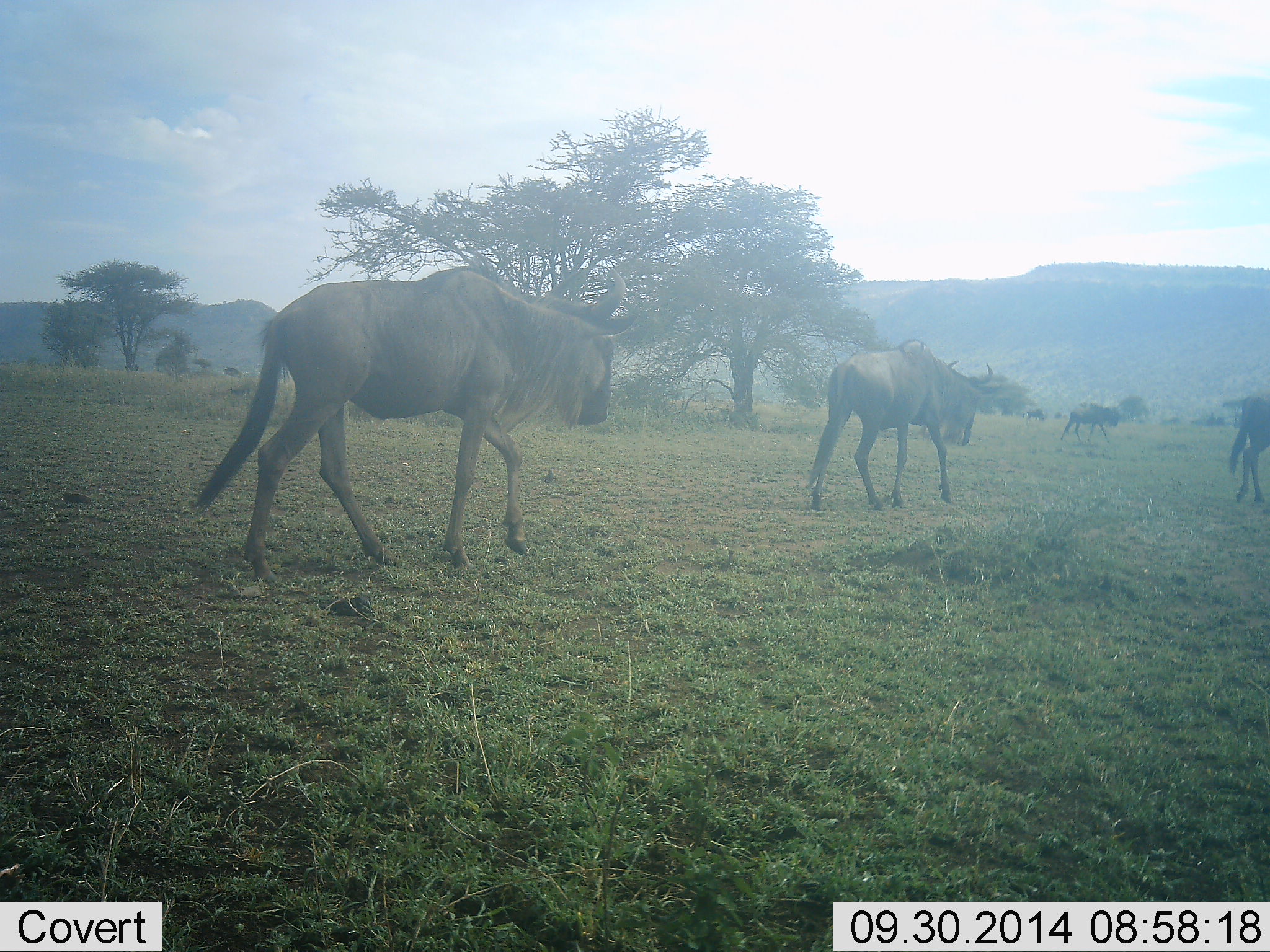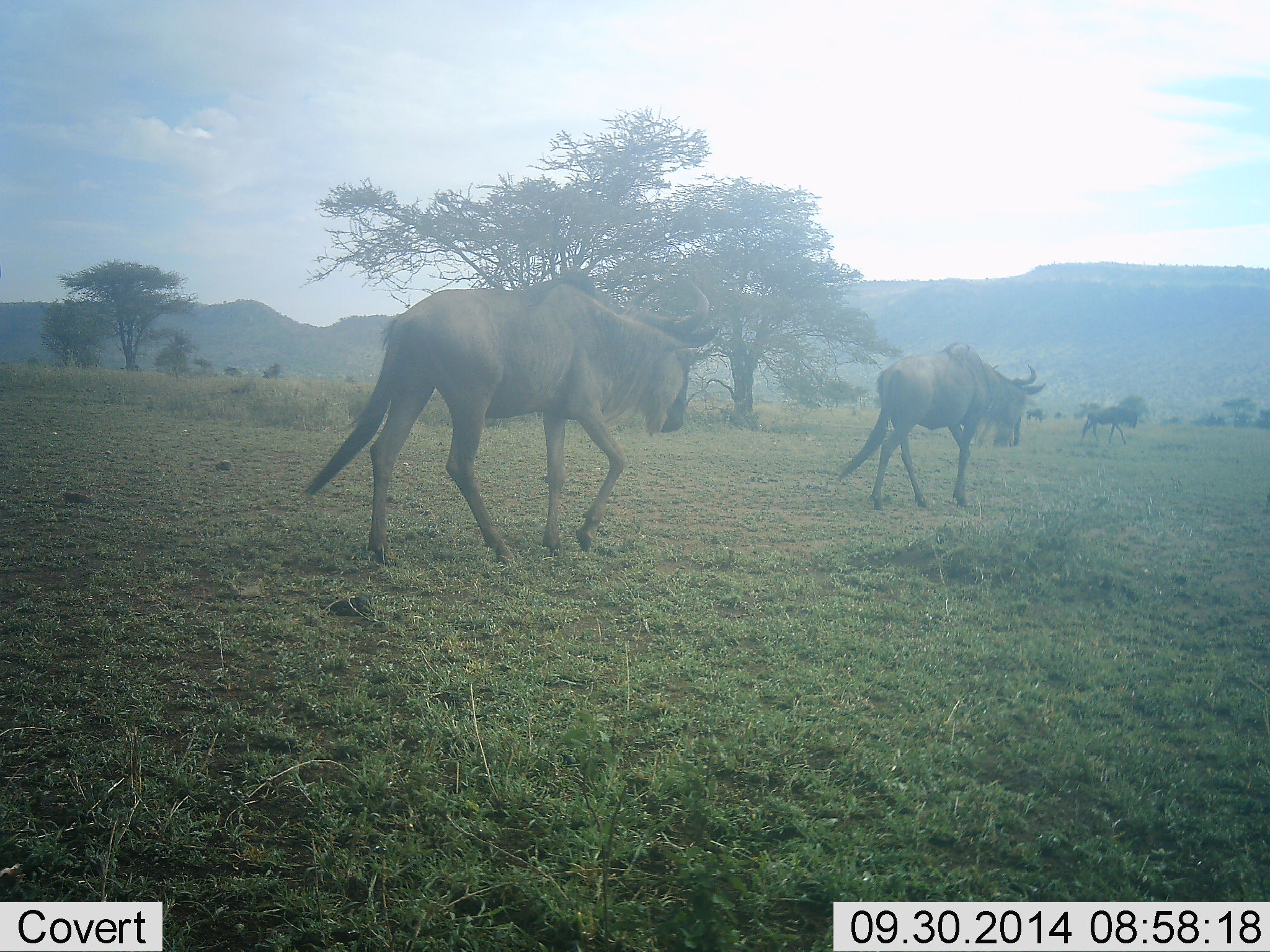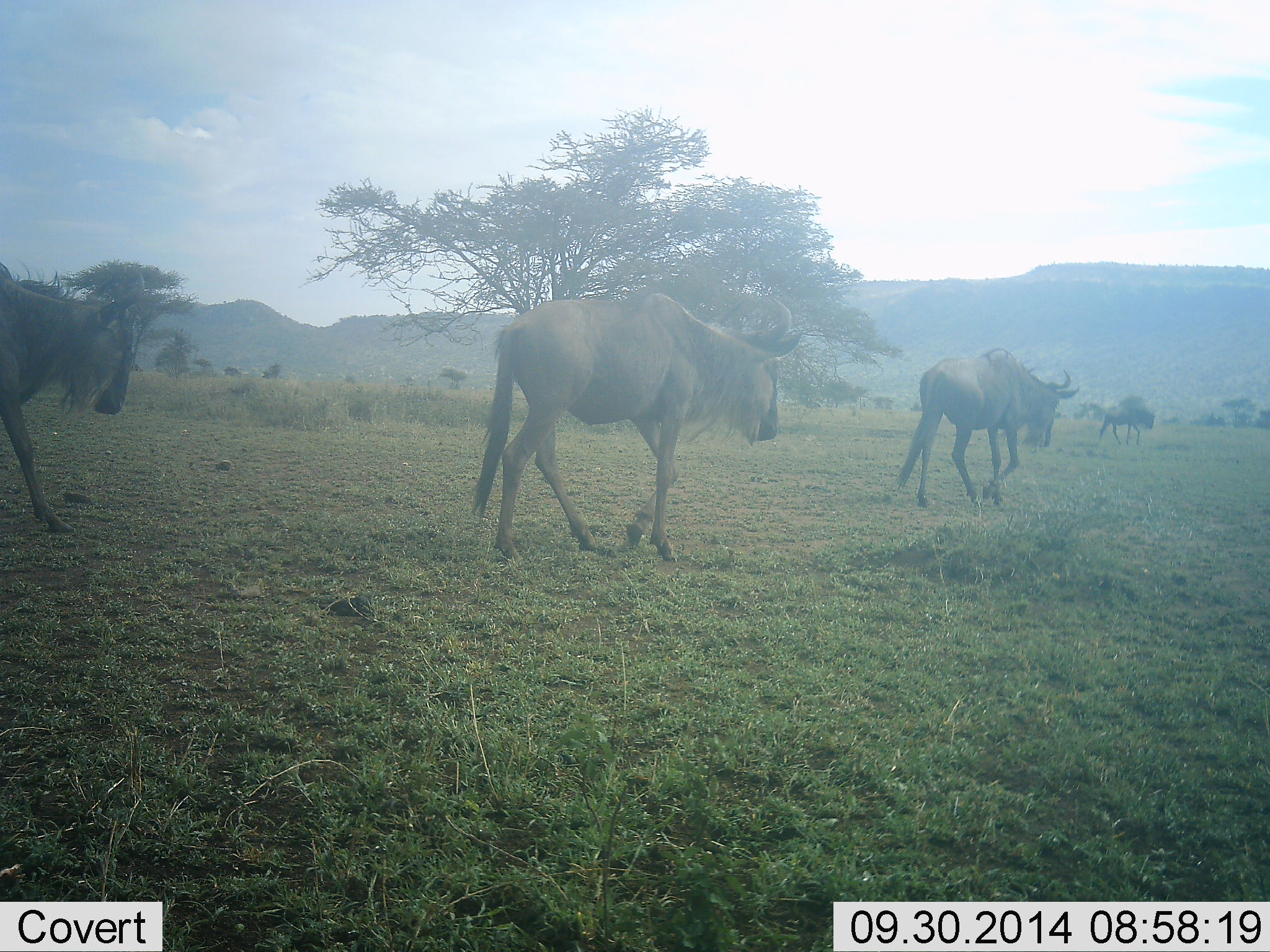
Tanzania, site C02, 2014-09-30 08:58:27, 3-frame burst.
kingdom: Animalia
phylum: Chordata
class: Mammalia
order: Artiodactyla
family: Bovidae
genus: Connochaetes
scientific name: Connochaetes taurinus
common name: blue wildebeest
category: wildebeest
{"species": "wildebeest (blue wildebeest) (Connochaetes taurinus)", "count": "5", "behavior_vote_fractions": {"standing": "10%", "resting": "0%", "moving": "90%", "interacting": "0%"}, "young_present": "0%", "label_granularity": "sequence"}